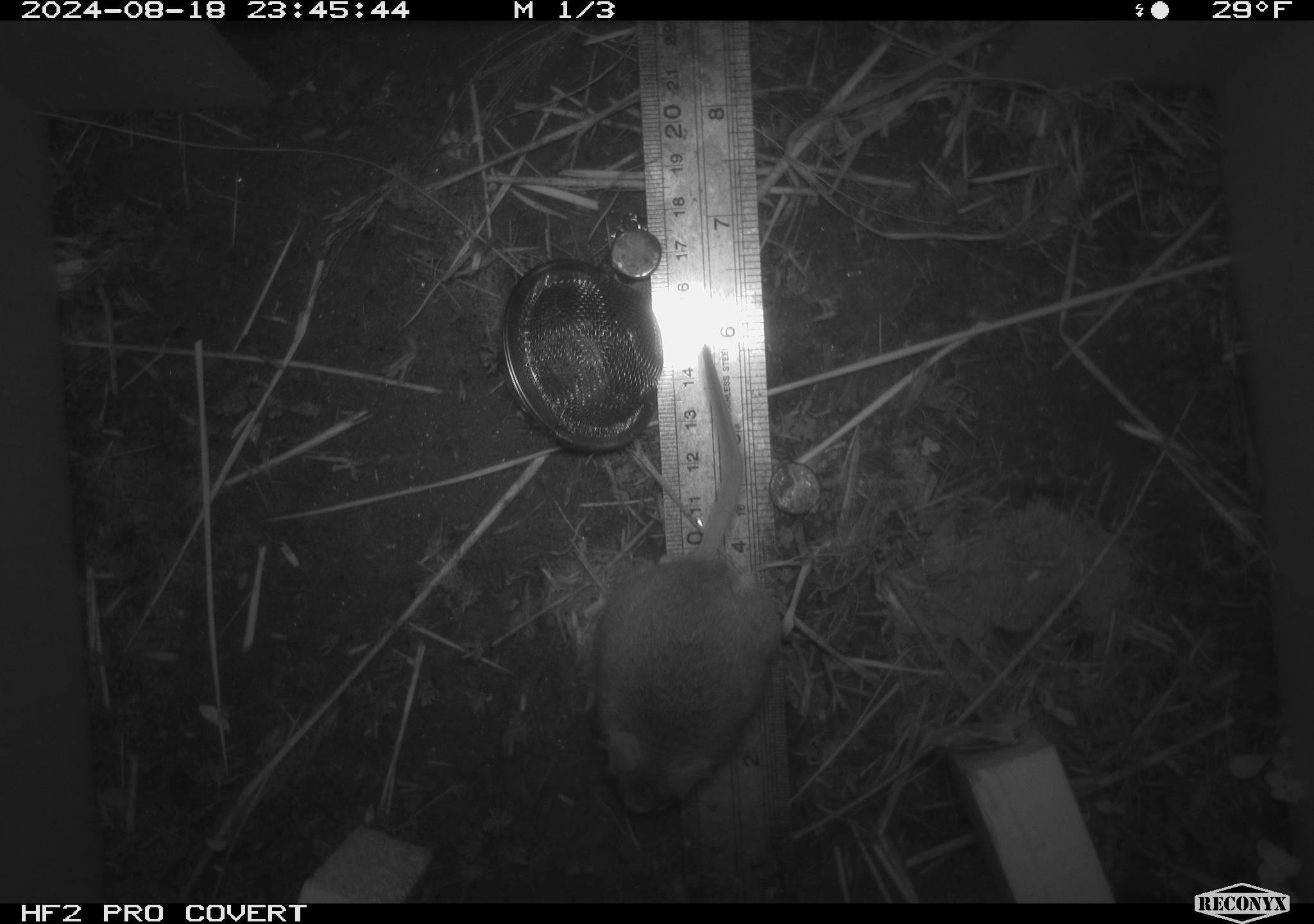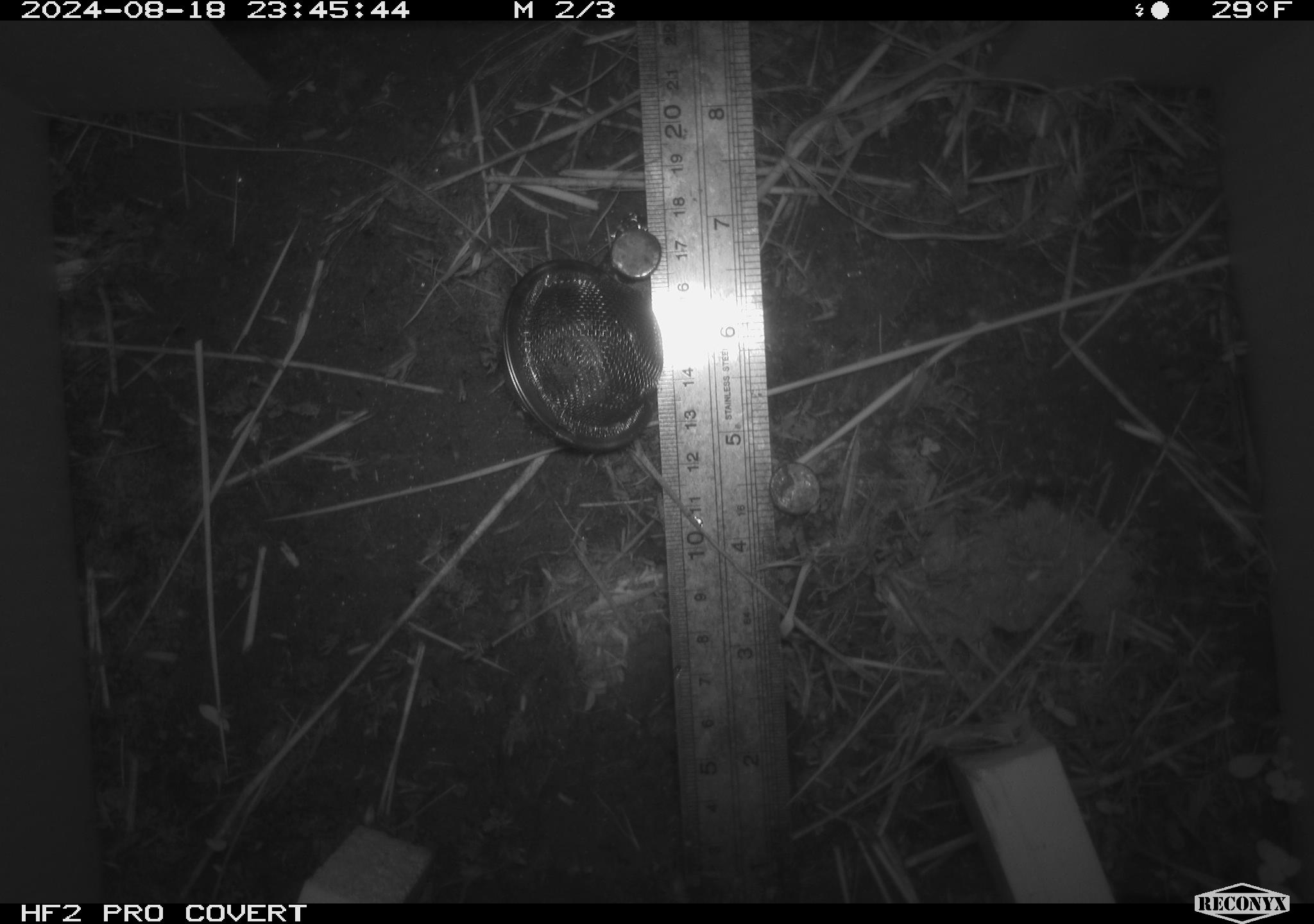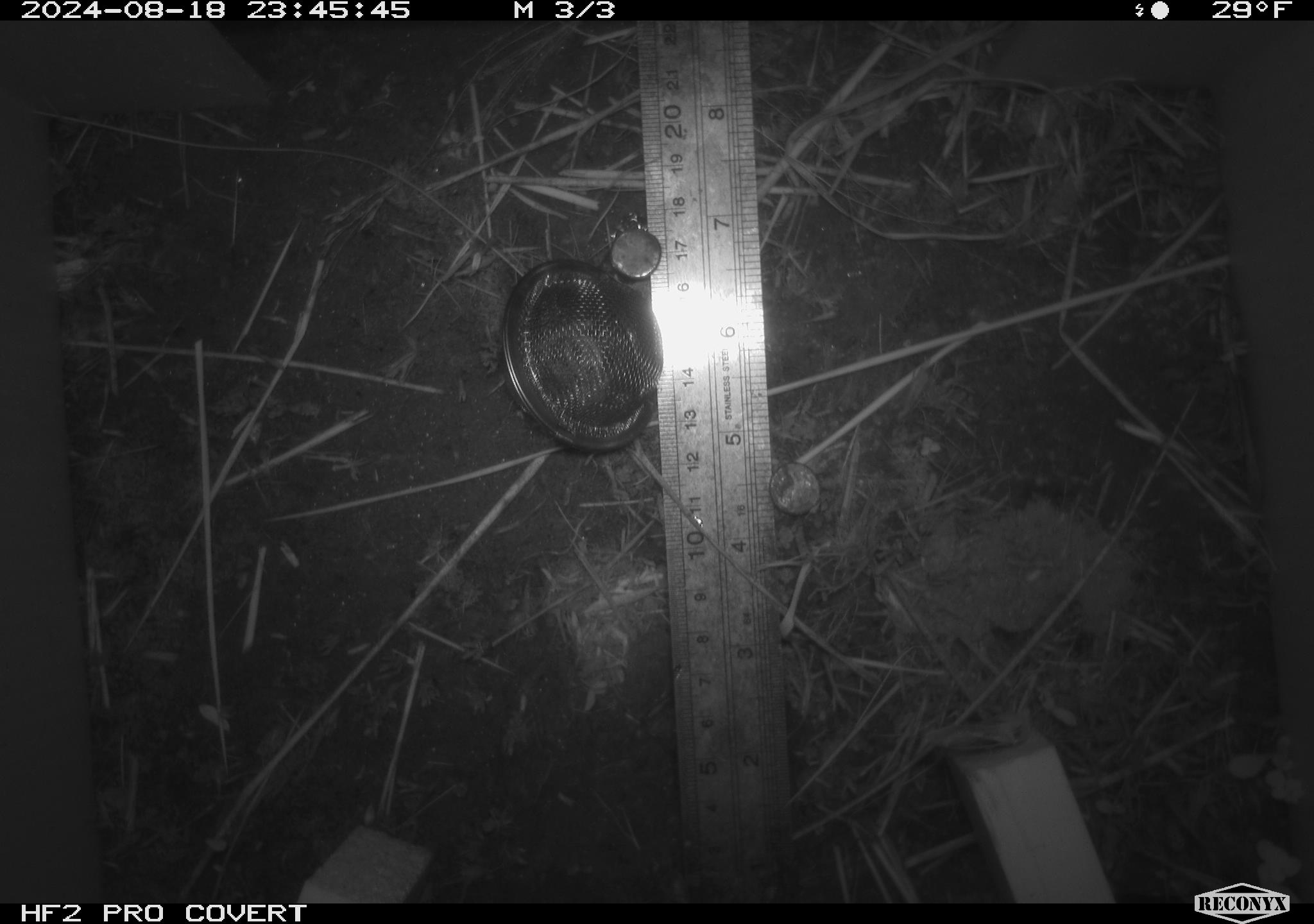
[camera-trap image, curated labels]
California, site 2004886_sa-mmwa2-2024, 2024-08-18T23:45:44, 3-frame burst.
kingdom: Animalia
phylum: Chordata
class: Mammalia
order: Rodentia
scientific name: Rodentia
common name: mouse species